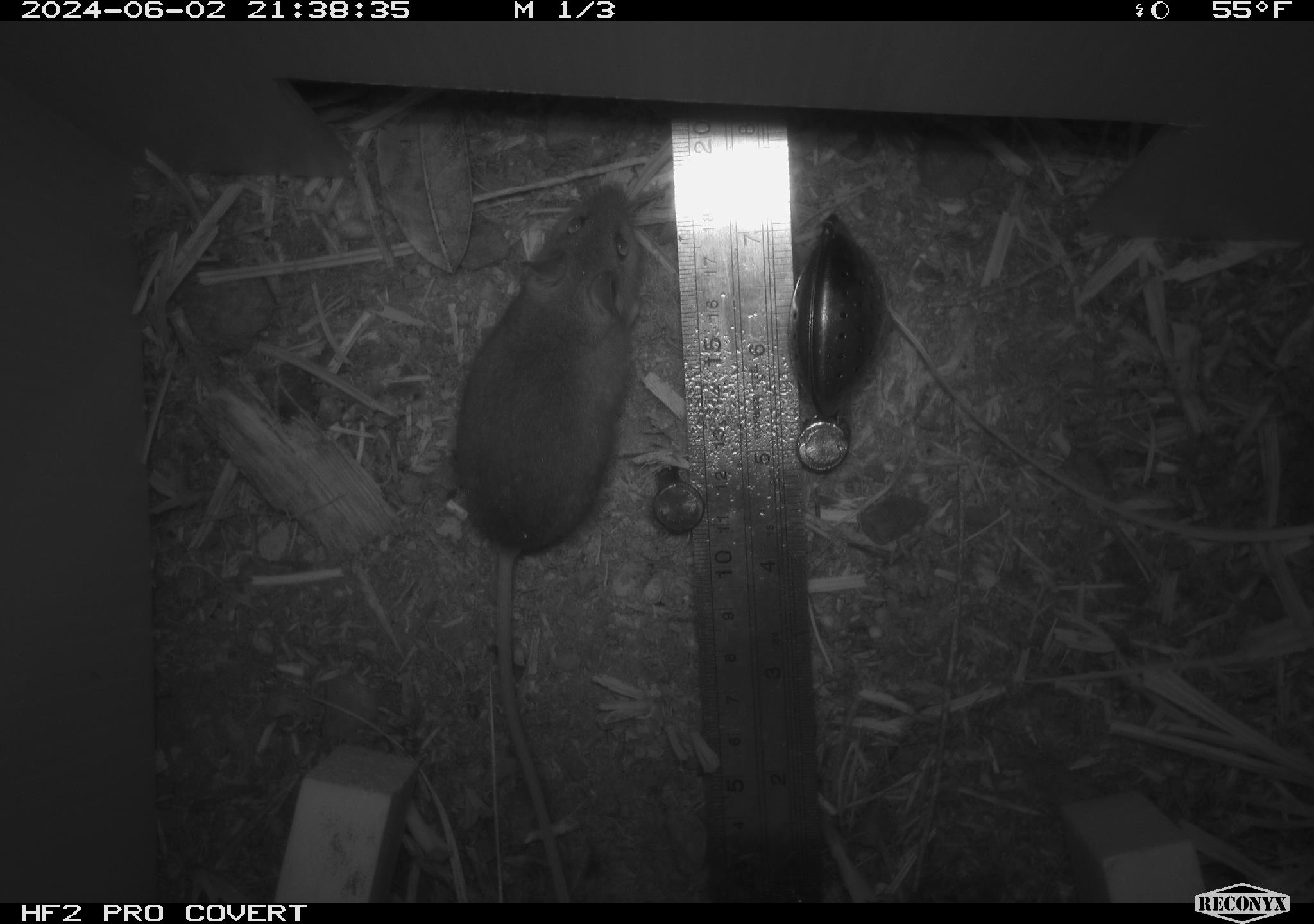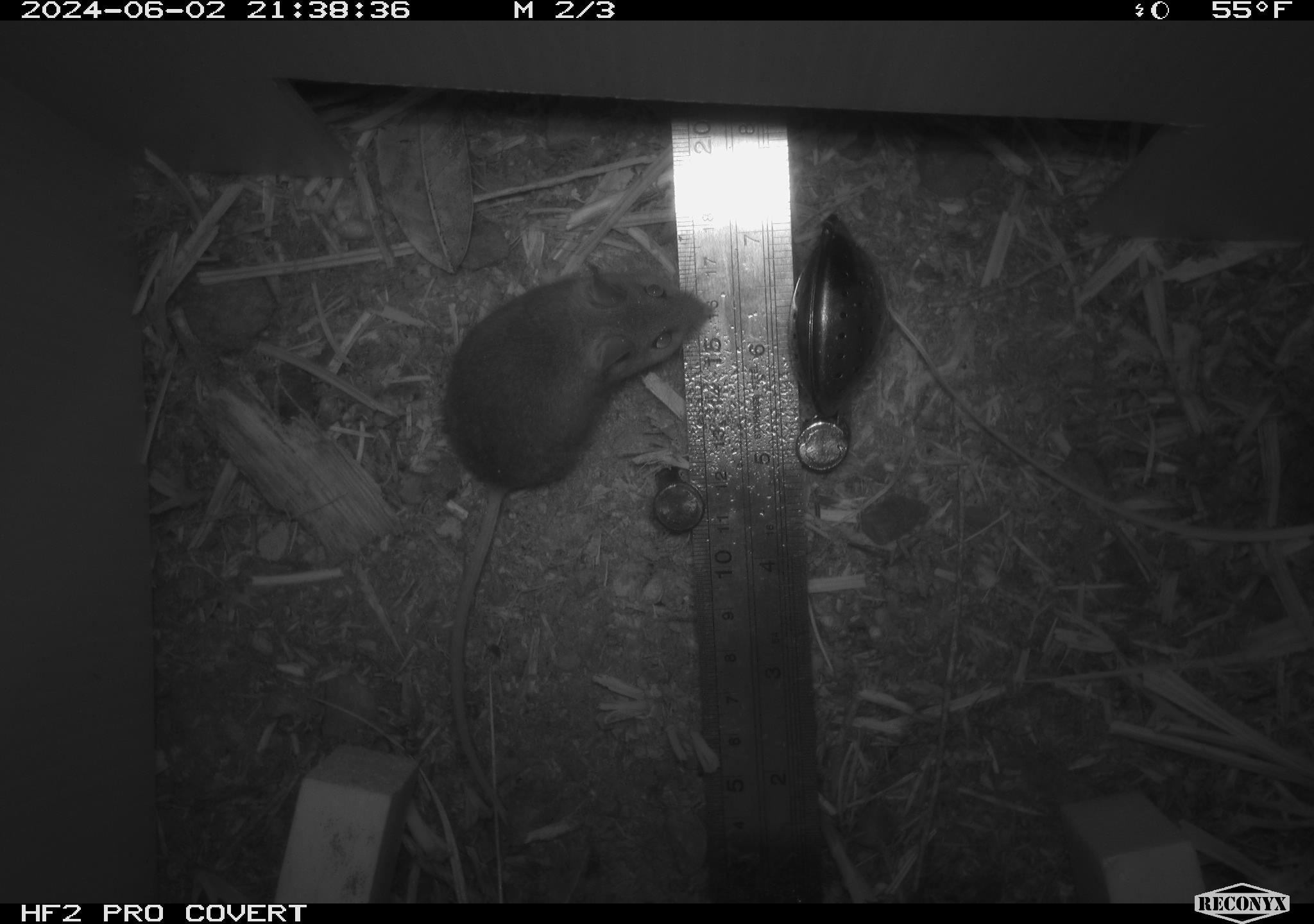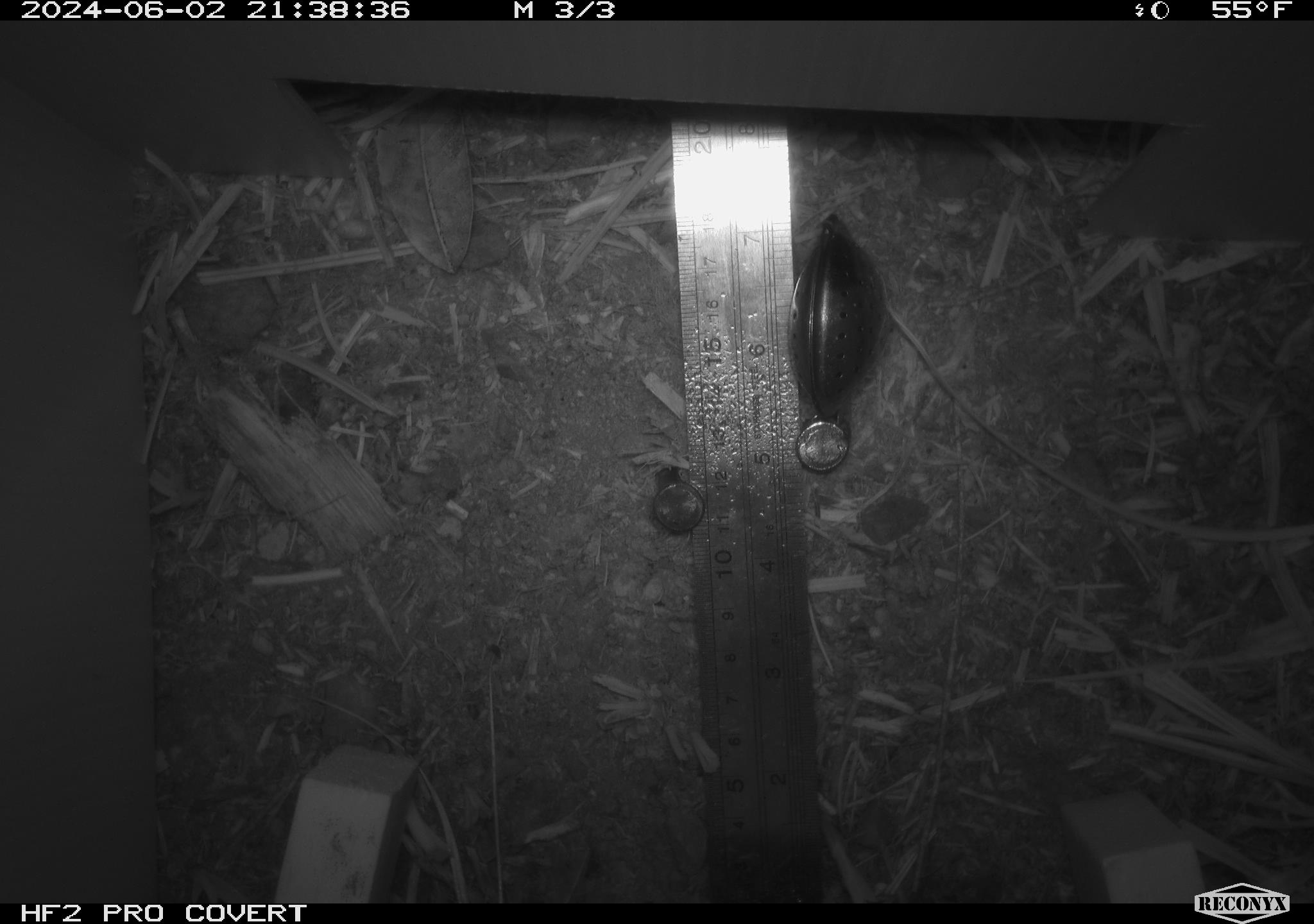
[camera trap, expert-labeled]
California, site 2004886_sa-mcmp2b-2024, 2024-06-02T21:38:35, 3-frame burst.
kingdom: Animalia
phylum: Chordata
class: Mammalia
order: Rodentia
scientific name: Rodentia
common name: mouse species